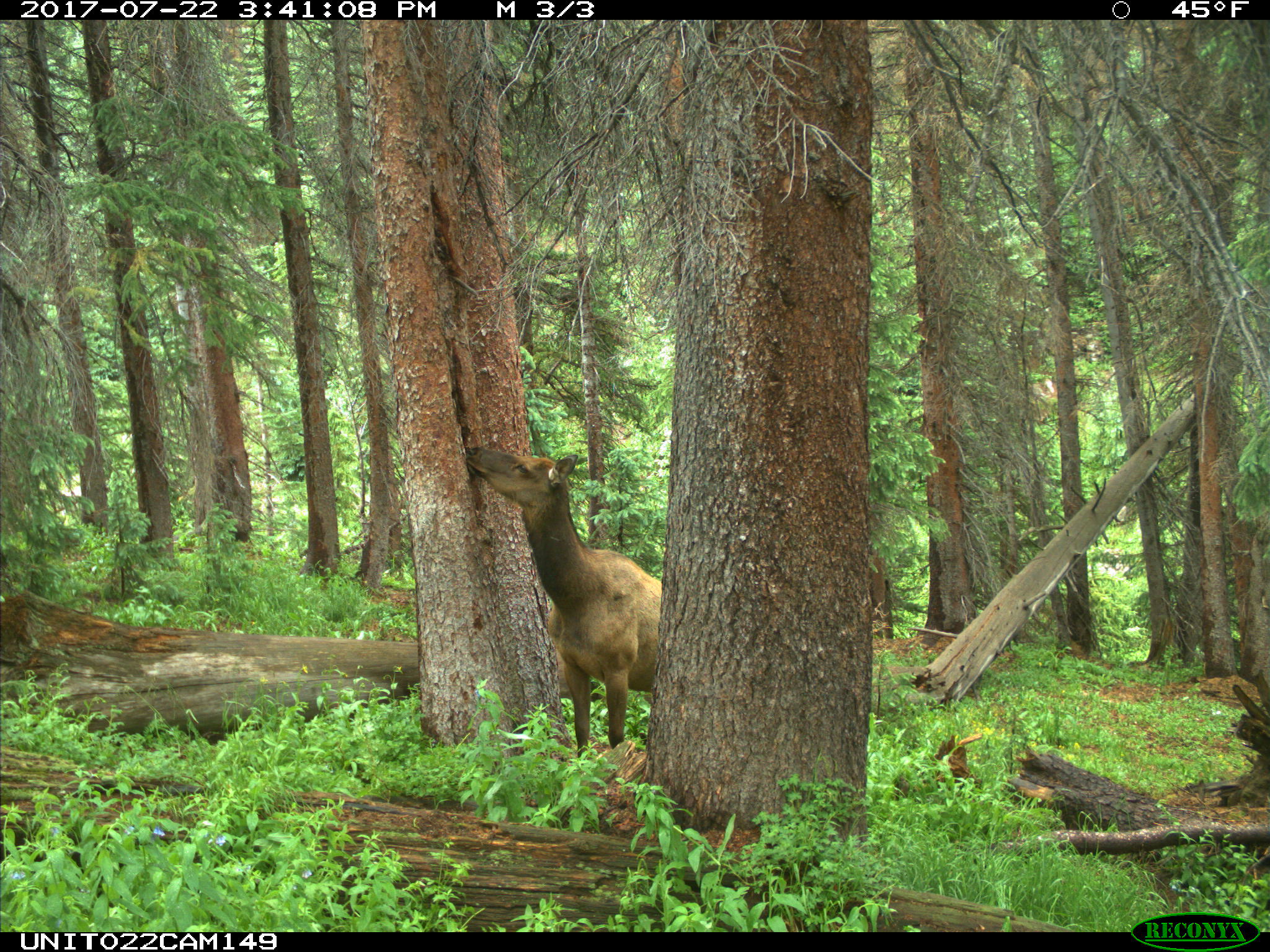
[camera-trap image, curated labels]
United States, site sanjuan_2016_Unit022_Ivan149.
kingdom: Animalia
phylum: Chordata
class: Mammalia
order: Artiodactyla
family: Cervidae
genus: Cervus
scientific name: Cervus elaphus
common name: red deer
Cervus elaphus (red deer).